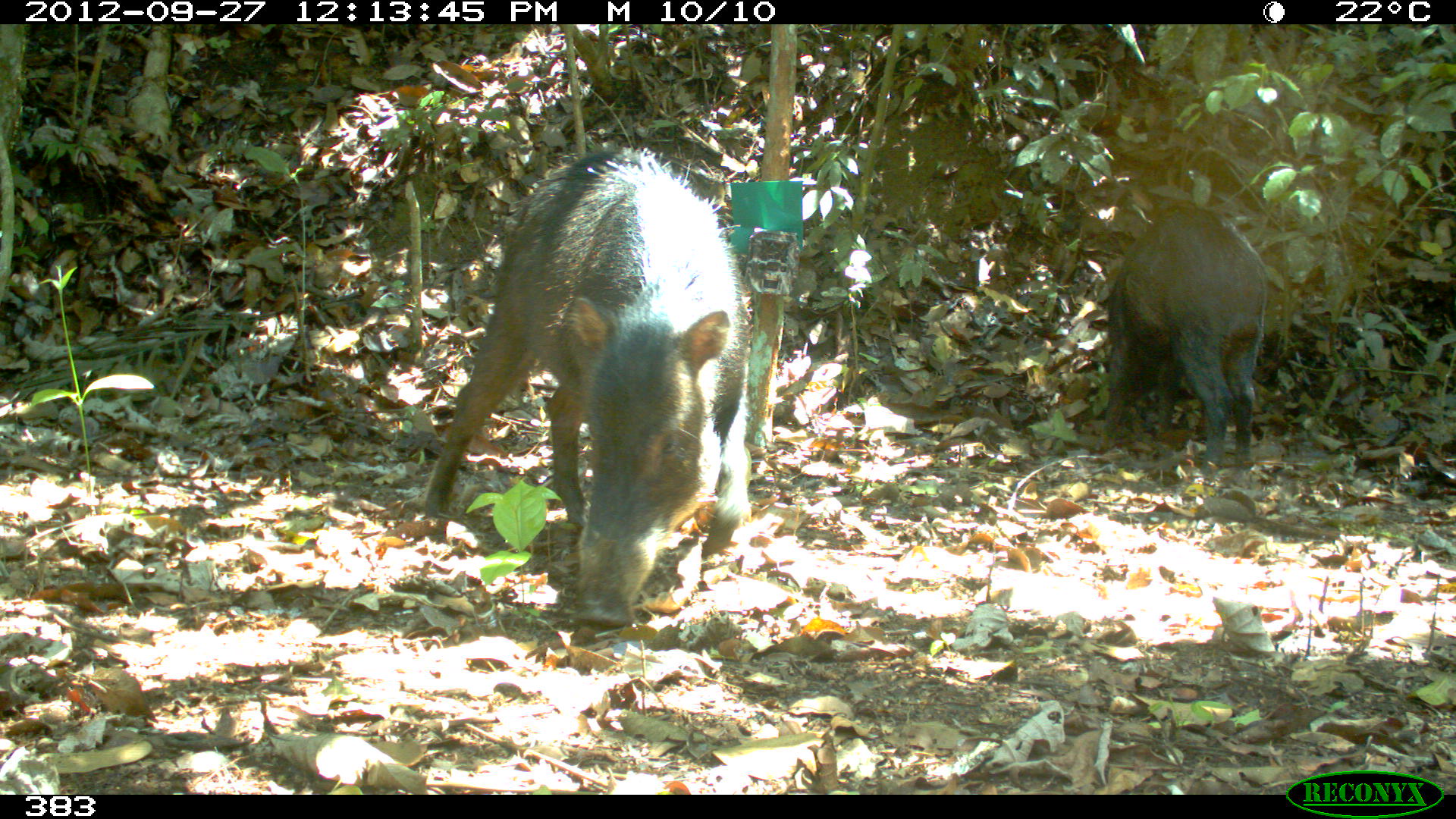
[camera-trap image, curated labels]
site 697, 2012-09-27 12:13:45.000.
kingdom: Animalia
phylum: Chordata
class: Mammalia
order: Artiodactyla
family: Tayassuidae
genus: Tayassu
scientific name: Tayassu pecari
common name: white-lipped peccary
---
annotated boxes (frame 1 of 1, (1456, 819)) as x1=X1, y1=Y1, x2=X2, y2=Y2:
tayassu pecari: x1=422, y1=142, x2=750, y2=626; x1=1094, y1=202, x2=1267, y2=475